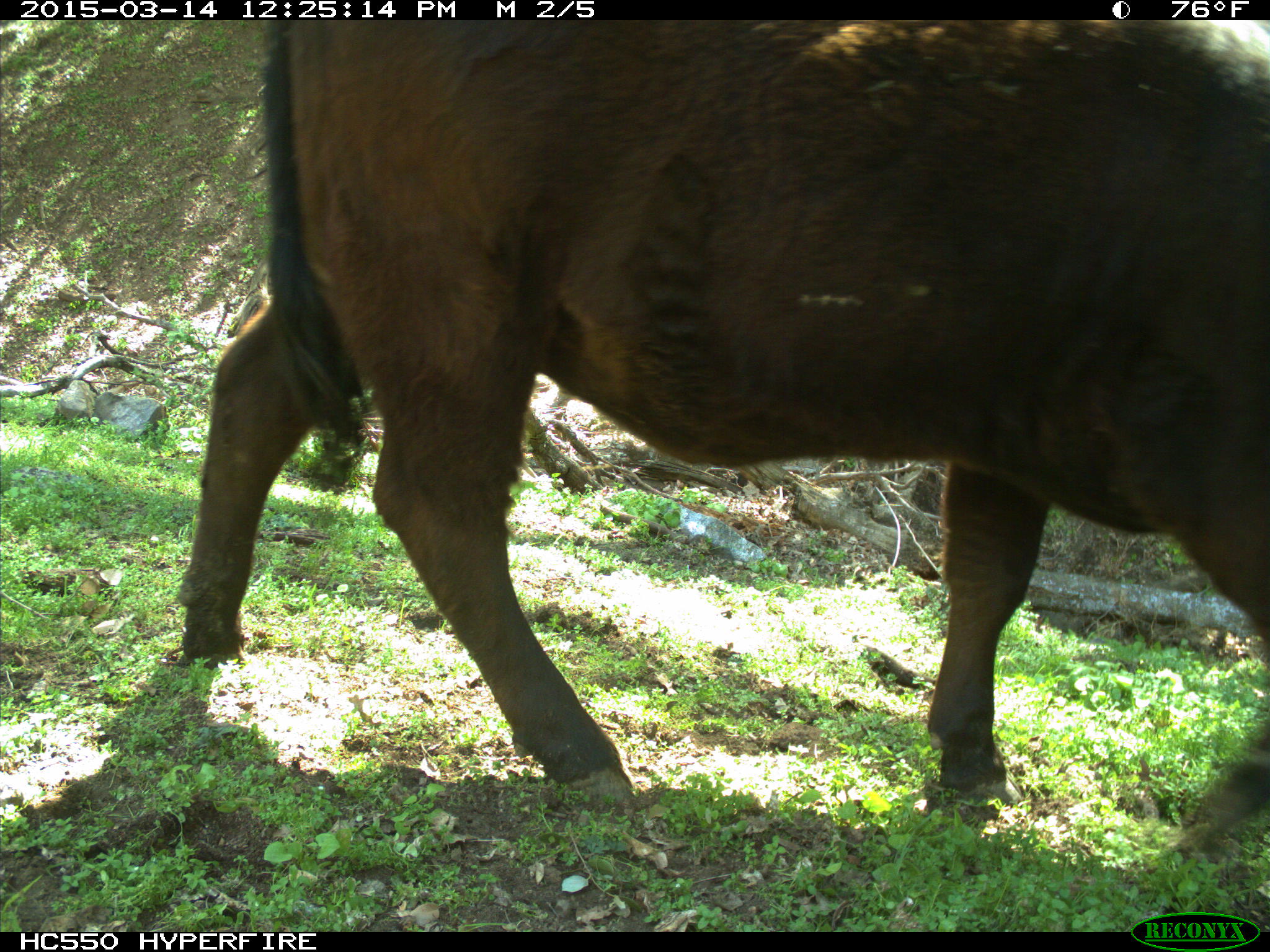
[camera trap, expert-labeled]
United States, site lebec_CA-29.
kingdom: Animalia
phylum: Chordata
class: Mammalia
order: Artiodactyla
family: Bovidae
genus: Bos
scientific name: Bos taurus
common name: domestic cow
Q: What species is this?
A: Bos taurus (domestic cow).